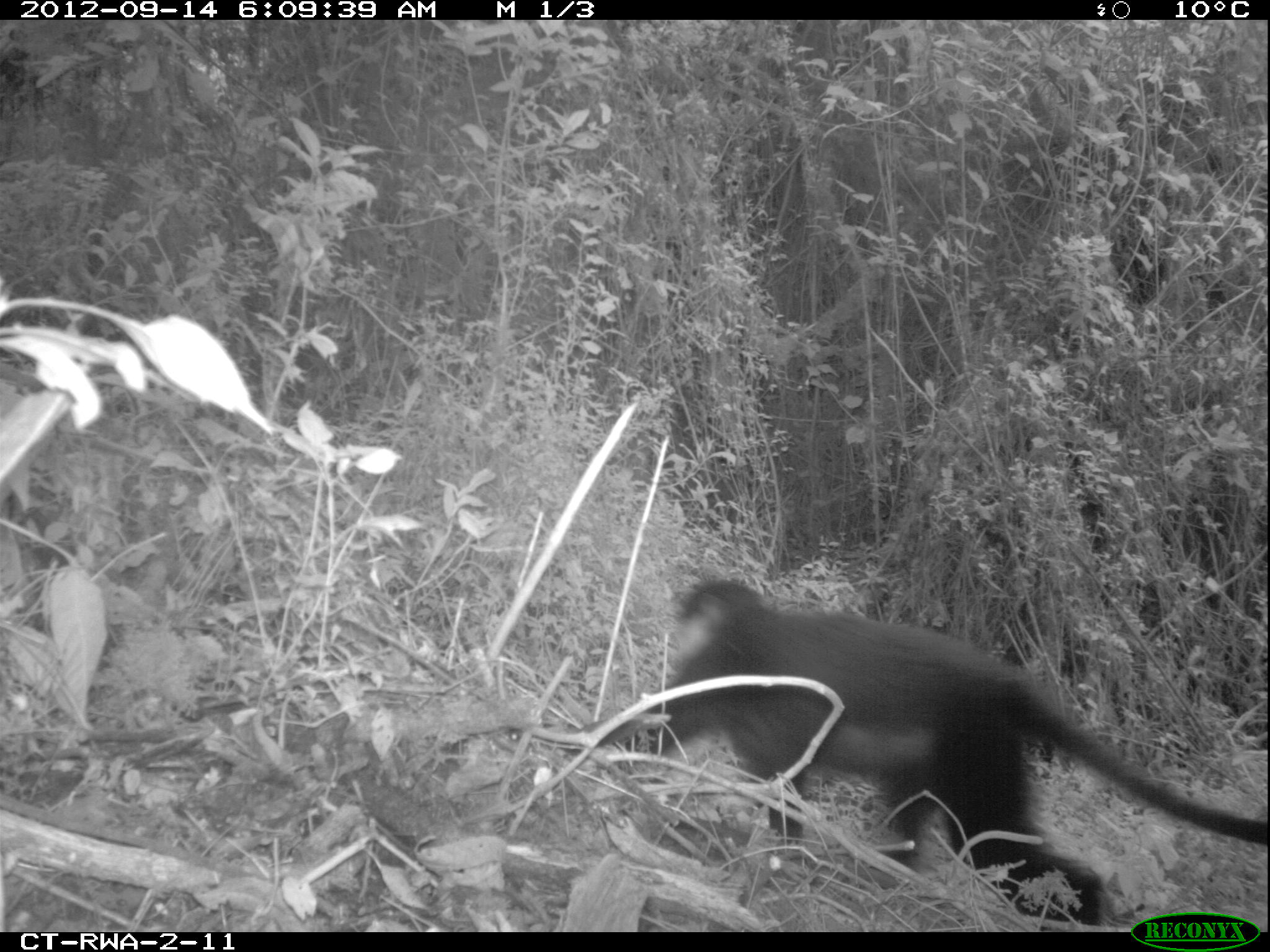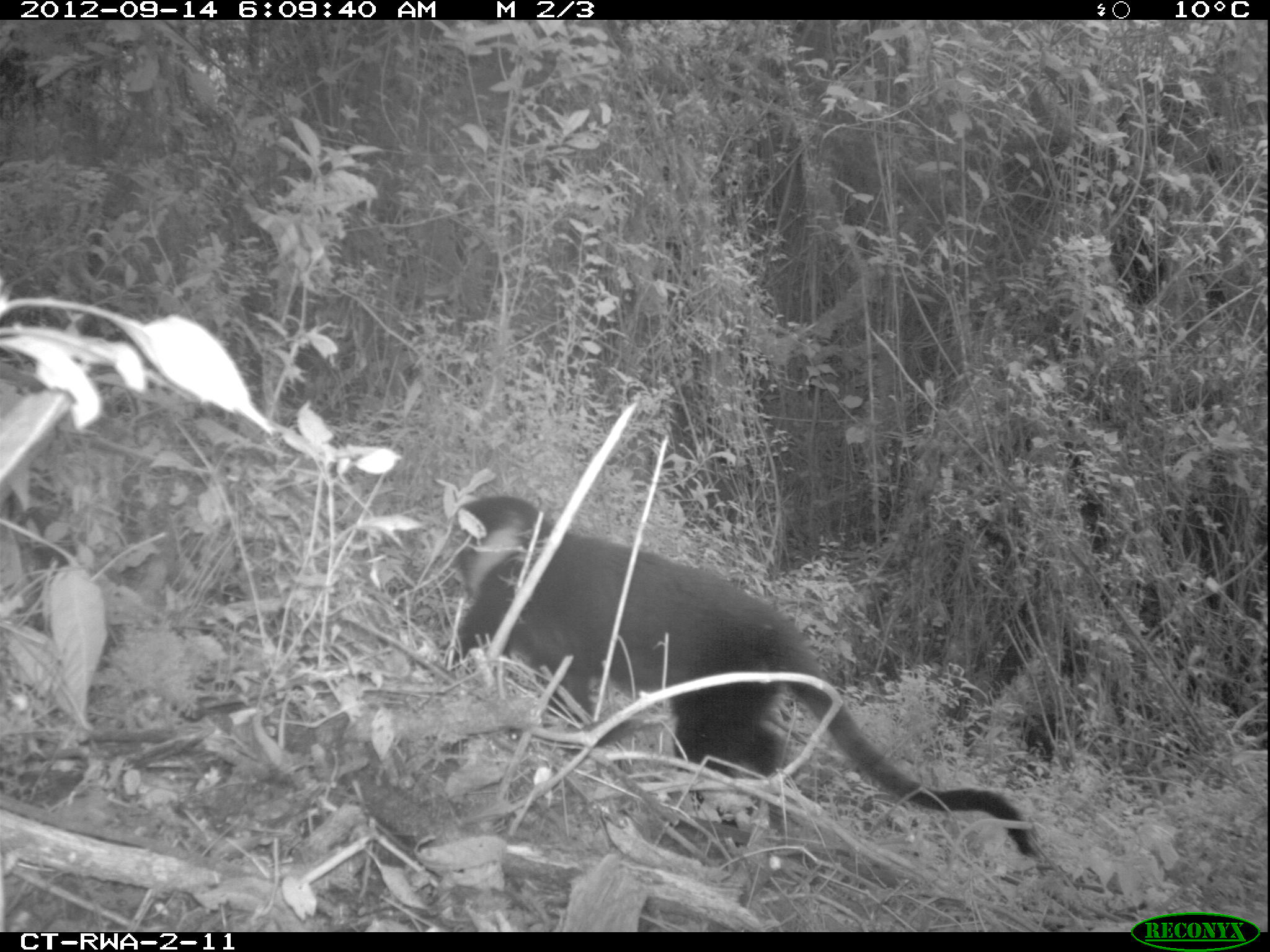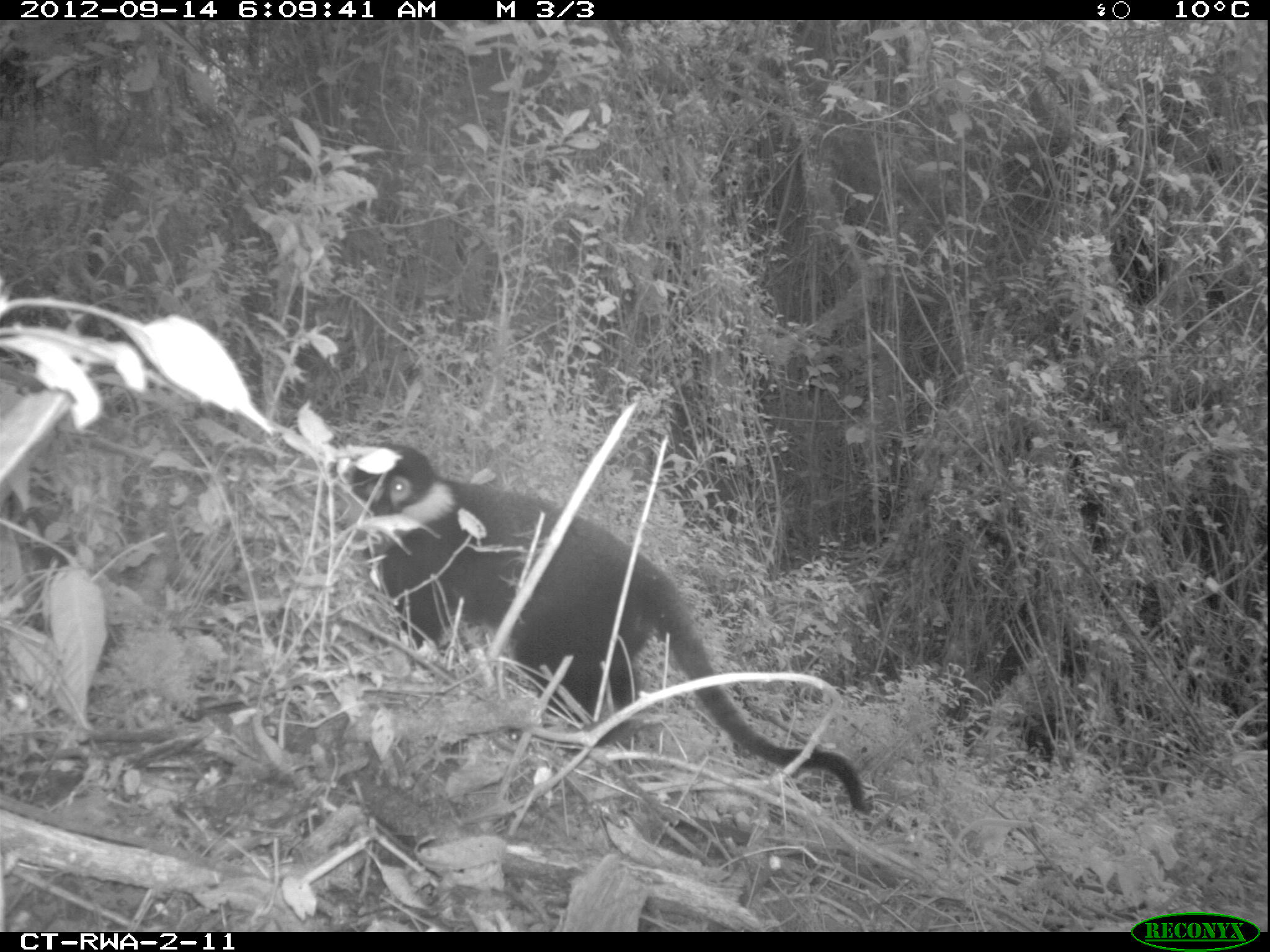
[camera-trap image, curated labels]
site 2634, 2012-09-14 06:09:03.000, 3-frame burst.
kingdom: Animalia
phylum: Chordata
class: Mammalia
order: Primates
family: Cercopithecidae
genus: Allochrocebus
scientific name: Allochrocebus lhoesti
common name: l'hoest's monkey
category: cercopithecus lhoesti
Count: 1.